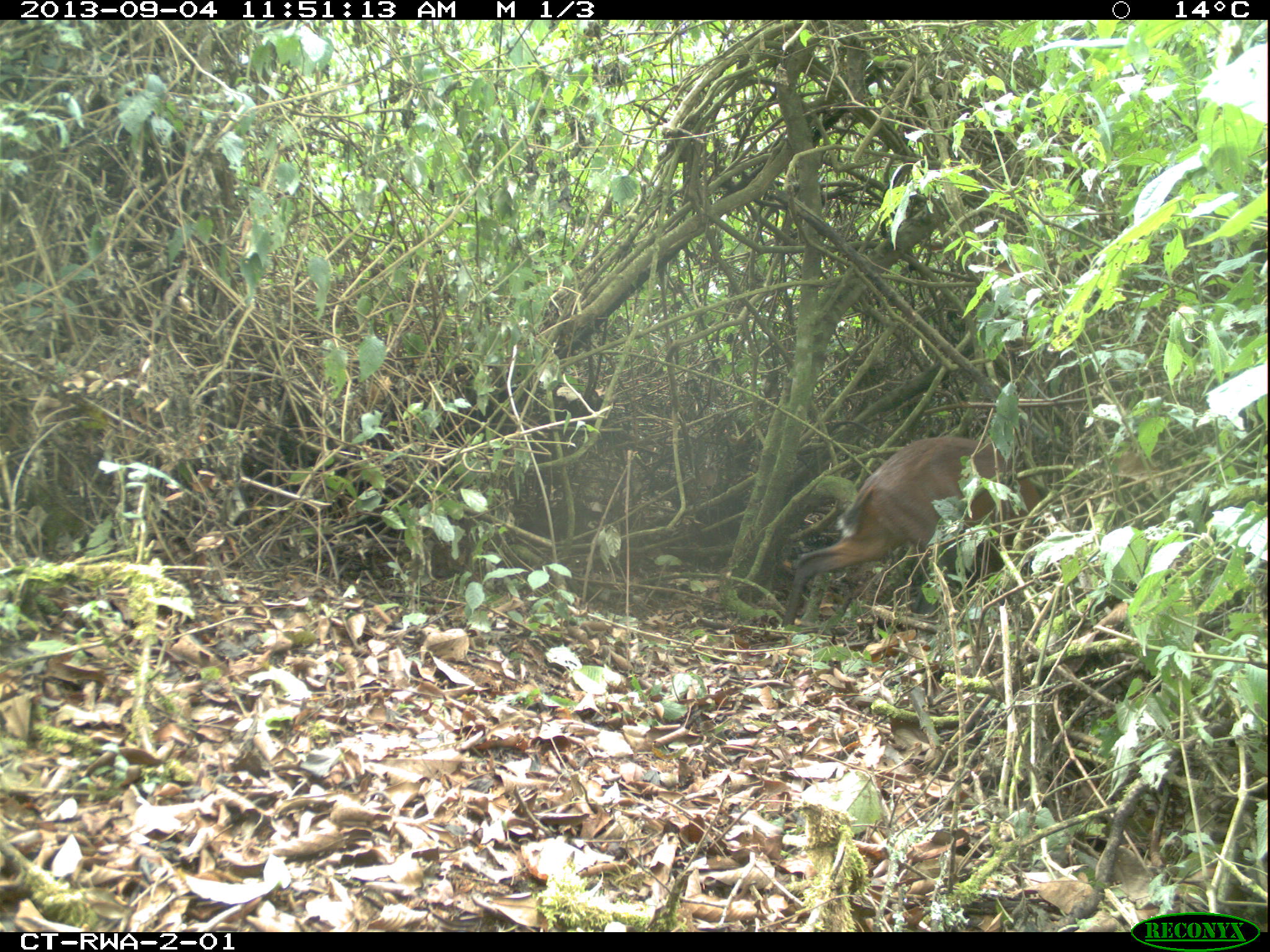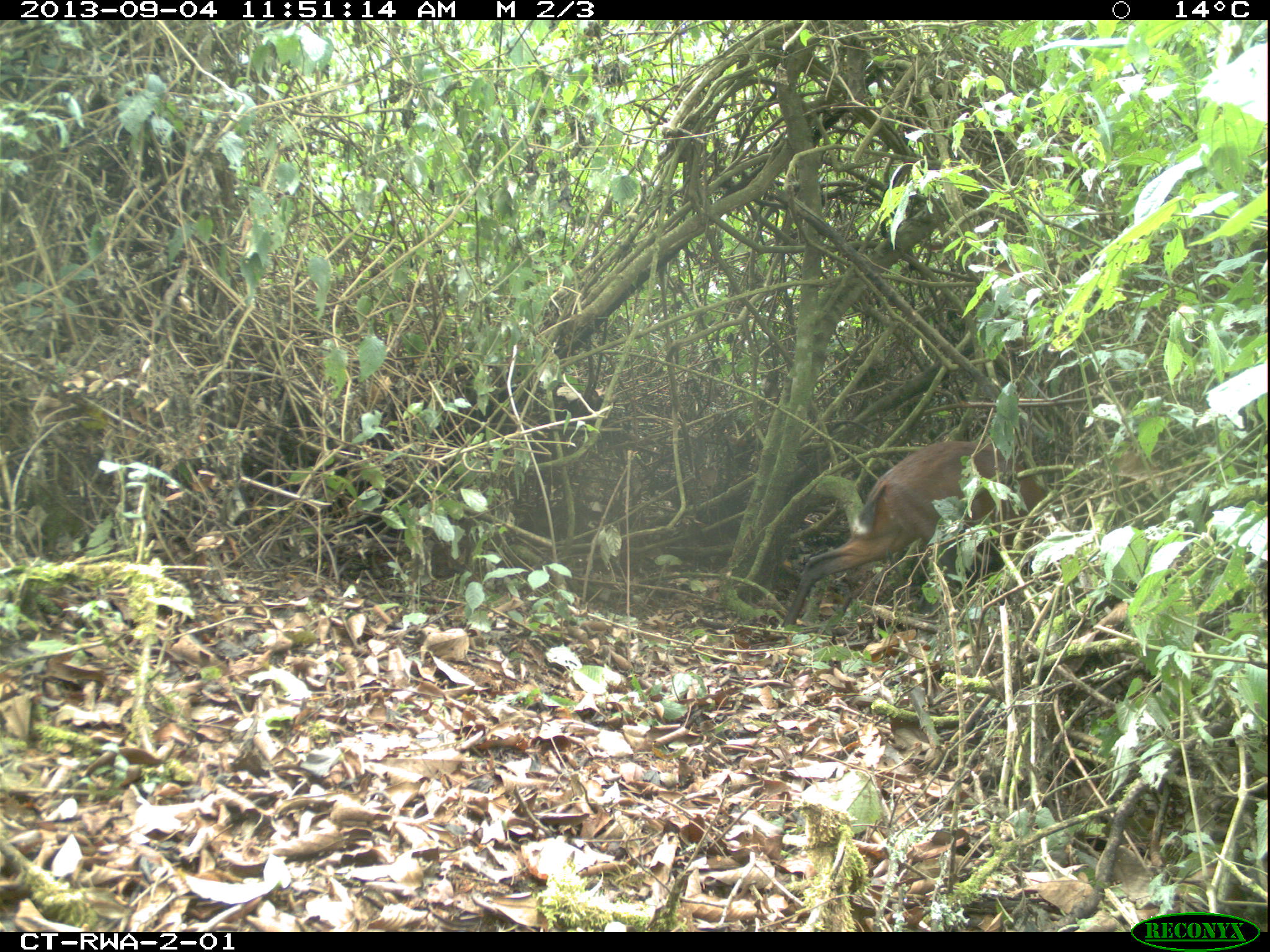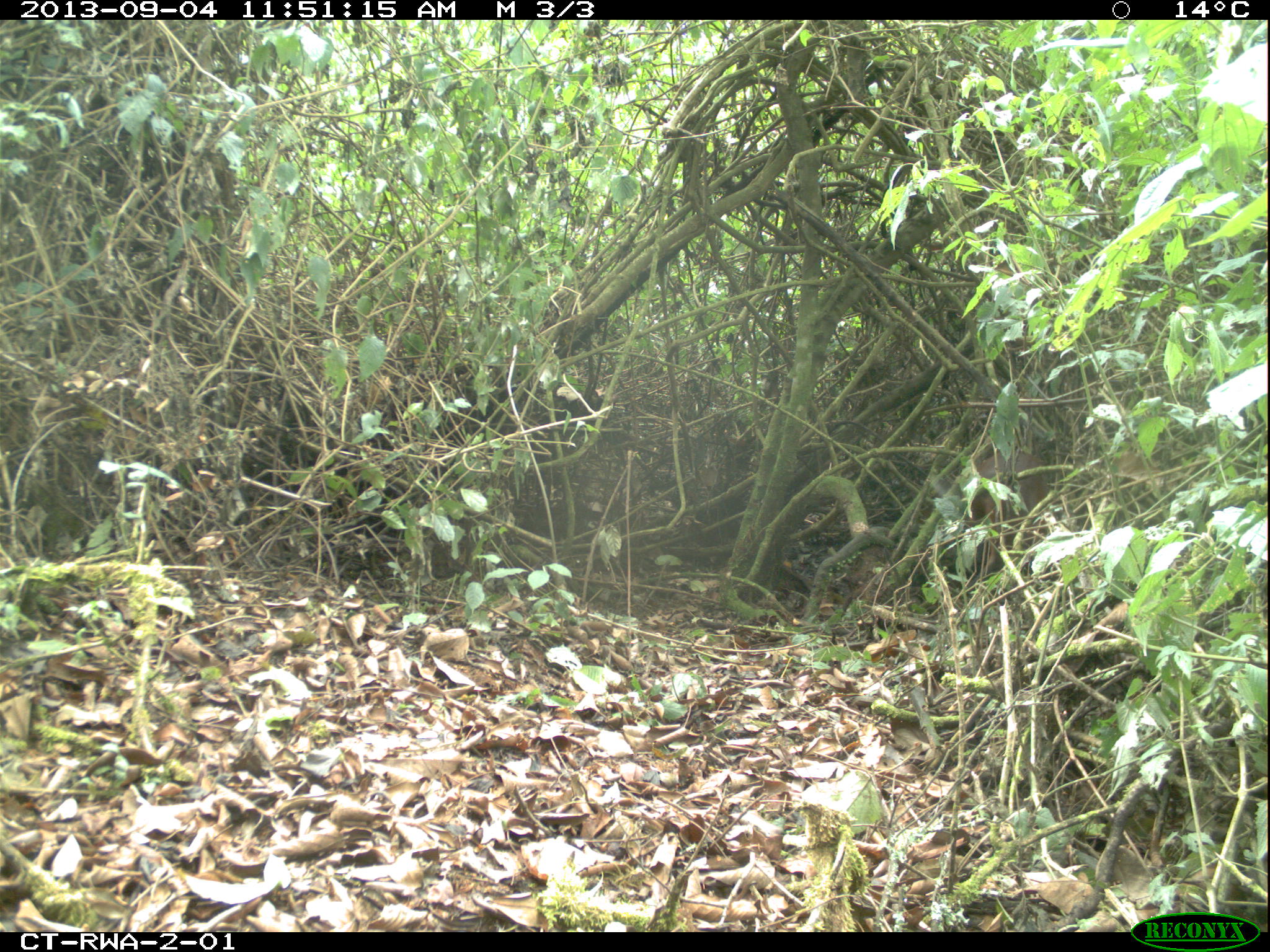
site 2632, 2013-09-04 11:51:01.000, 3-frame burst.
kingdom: Animalia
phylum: Chordata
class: Mammalia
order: Artiodactyla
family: Bovidae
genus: Cephalophus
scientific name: Cephalophus nigrifrons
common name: black-fronted duiker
Cephalophus nigrifrons (black-fronted duiker), count 1.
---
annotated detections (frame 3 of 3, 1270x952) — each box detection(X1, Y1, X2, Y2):
cephalophus nigrifrons: detection(970, 449, 1051, 563)